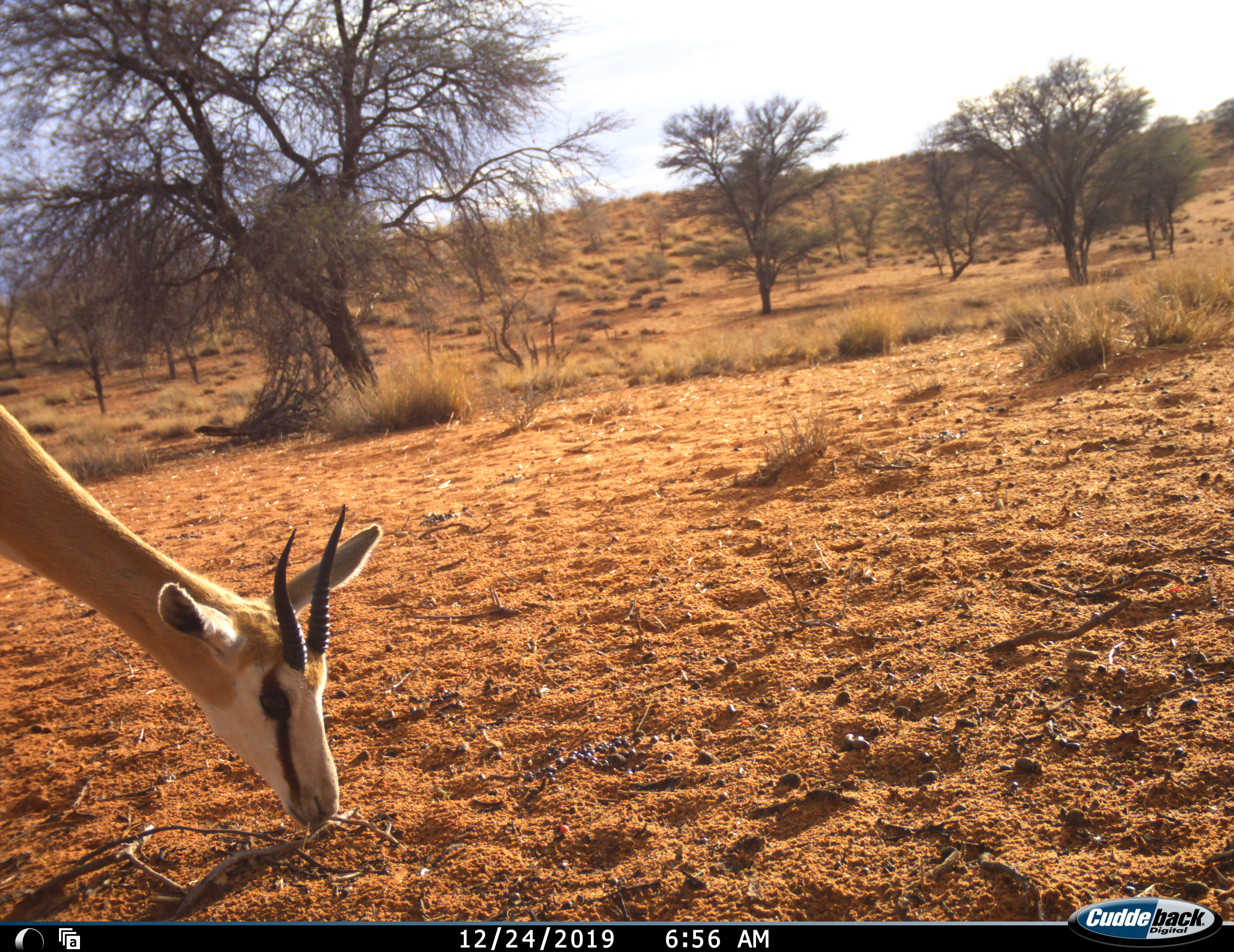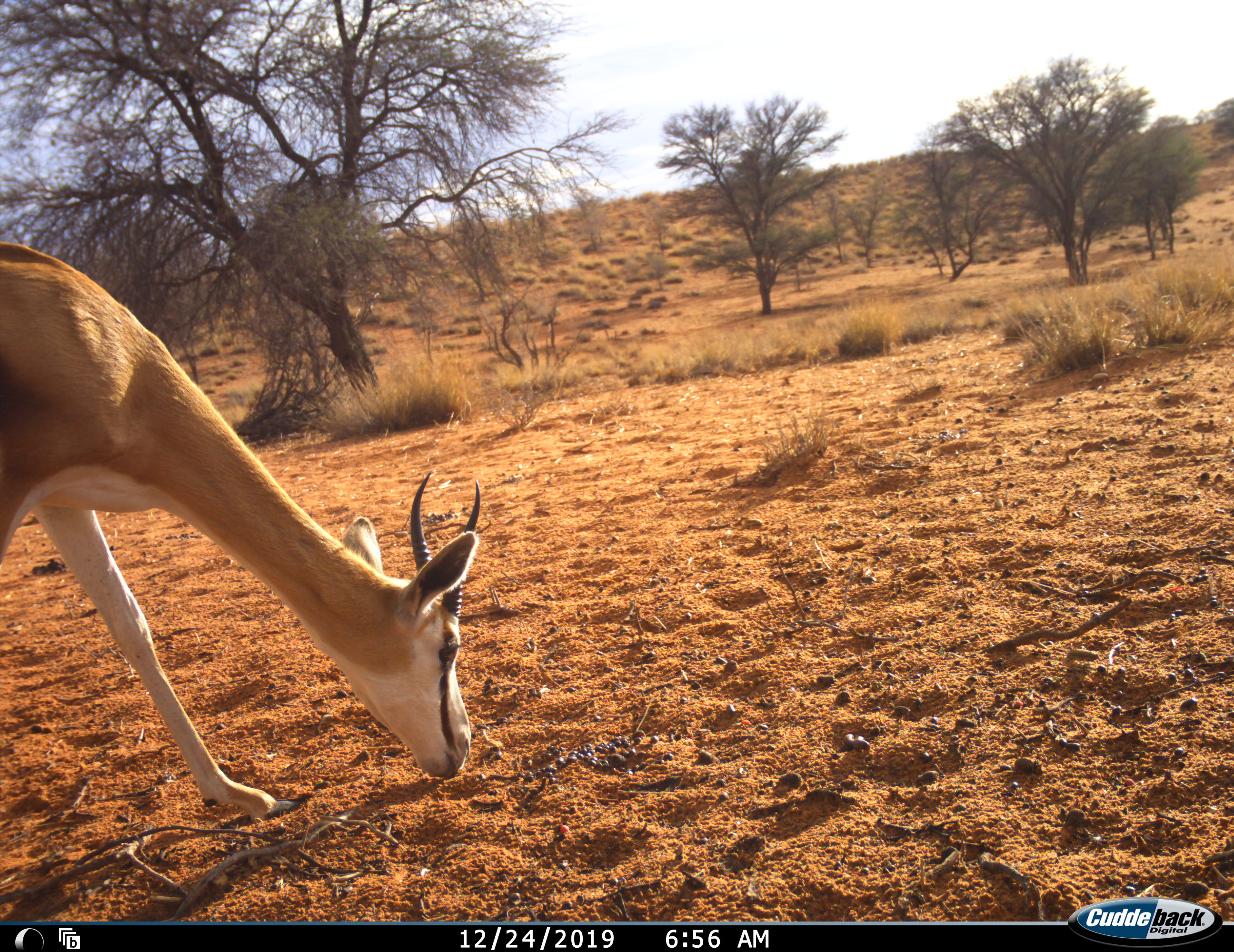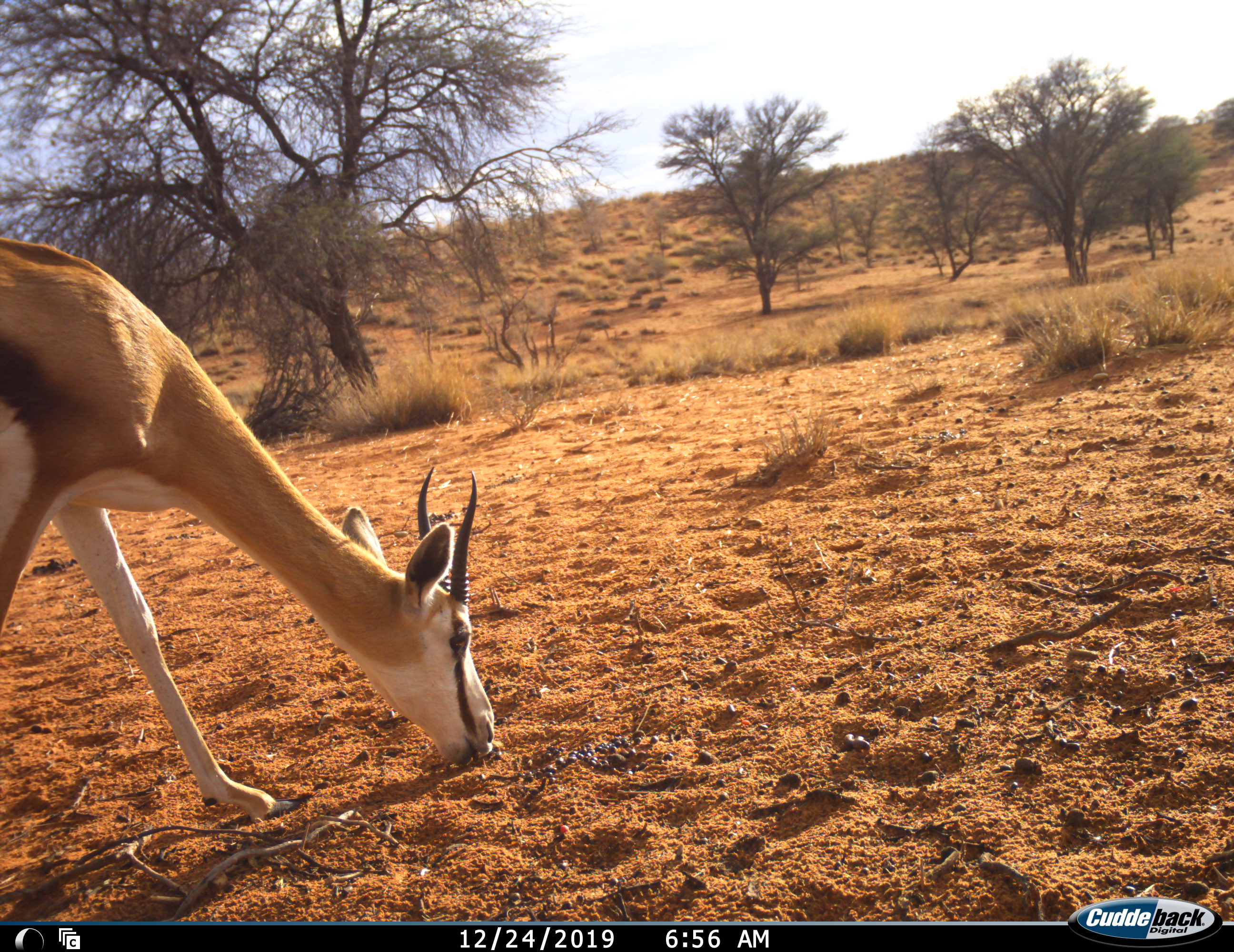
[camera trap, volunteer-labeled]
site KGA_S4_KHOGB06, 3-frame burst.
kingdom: Animalia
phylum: Chordata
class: Mammalia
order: Artiodactyla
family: Bovidae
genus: Antidorcas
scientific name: Antidorcas marsupialis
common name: springbok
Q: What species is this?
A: Springbok (Antidorcas marsupialis).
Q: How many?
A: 1.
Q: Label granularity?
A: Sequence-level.